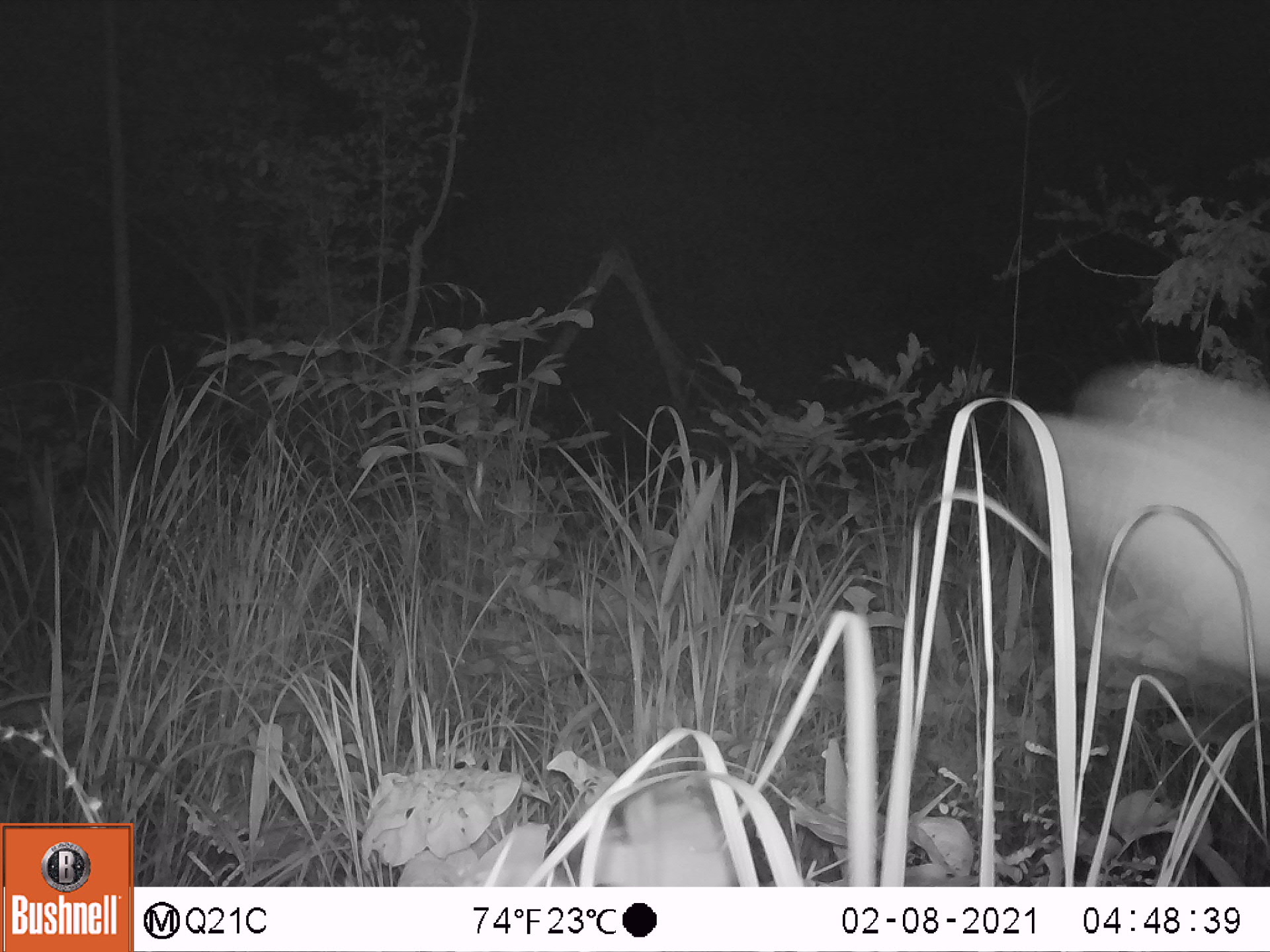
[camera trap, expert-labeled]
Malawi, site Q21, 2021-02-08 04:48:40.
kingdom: Animalia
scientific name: Animalia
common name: other animal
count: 1